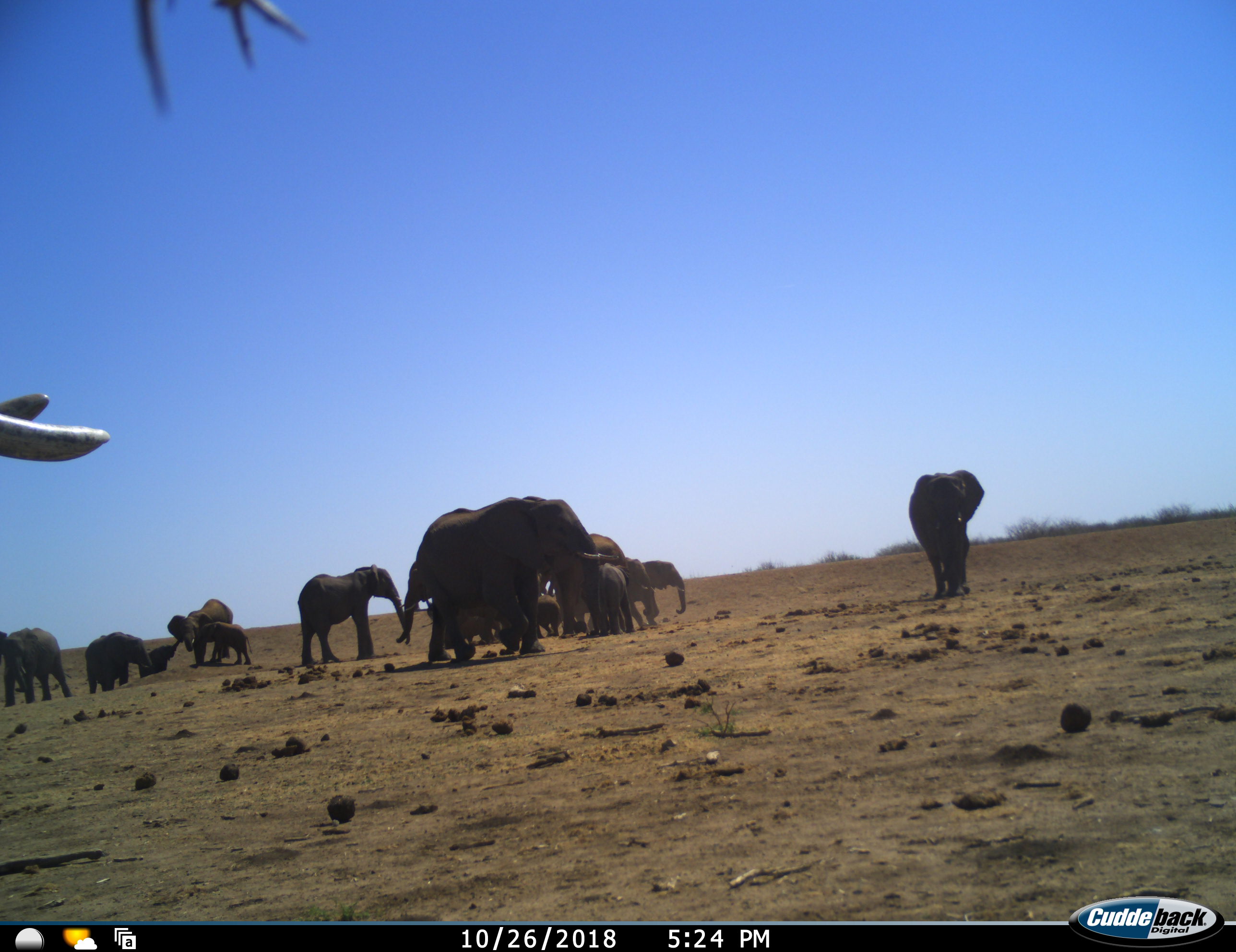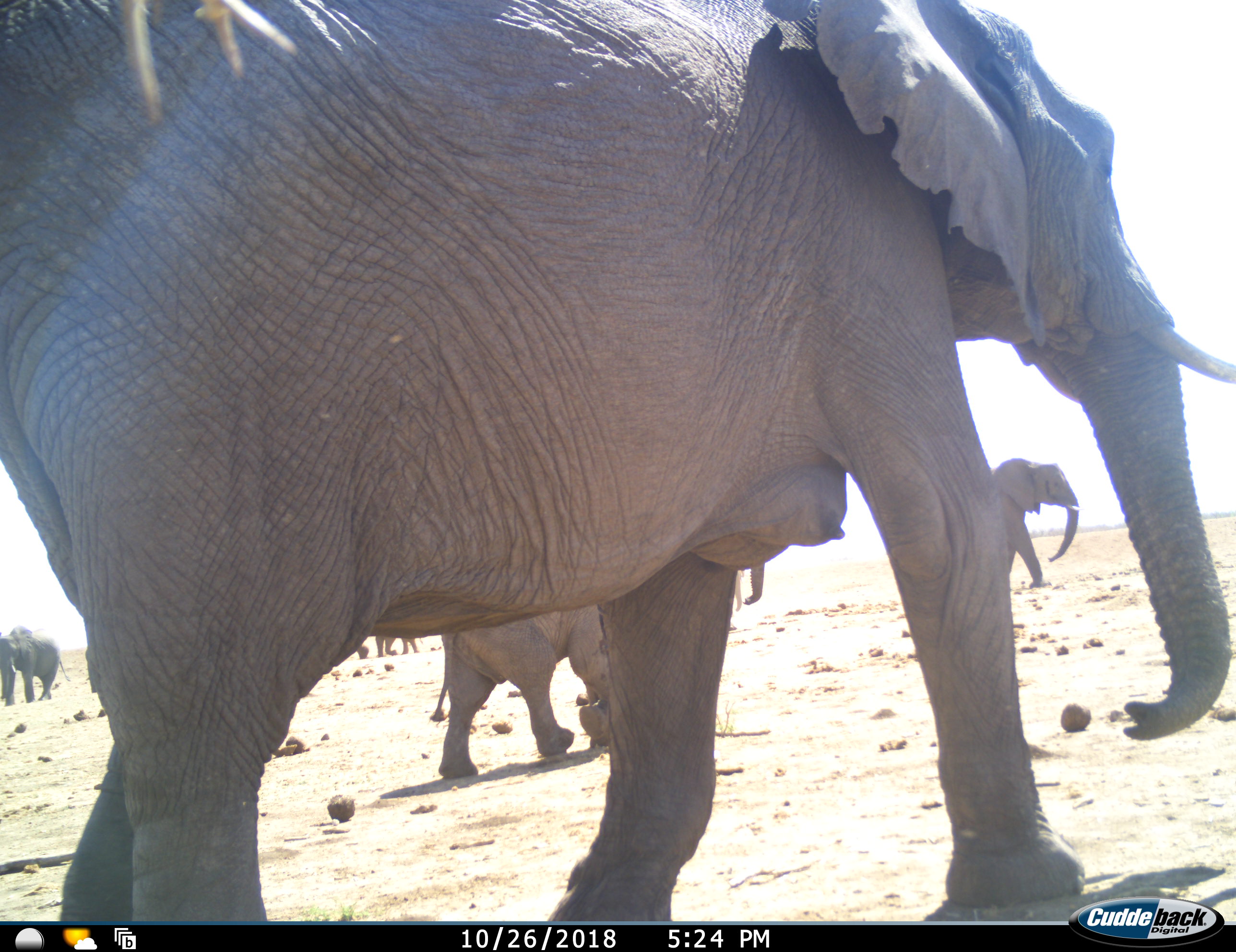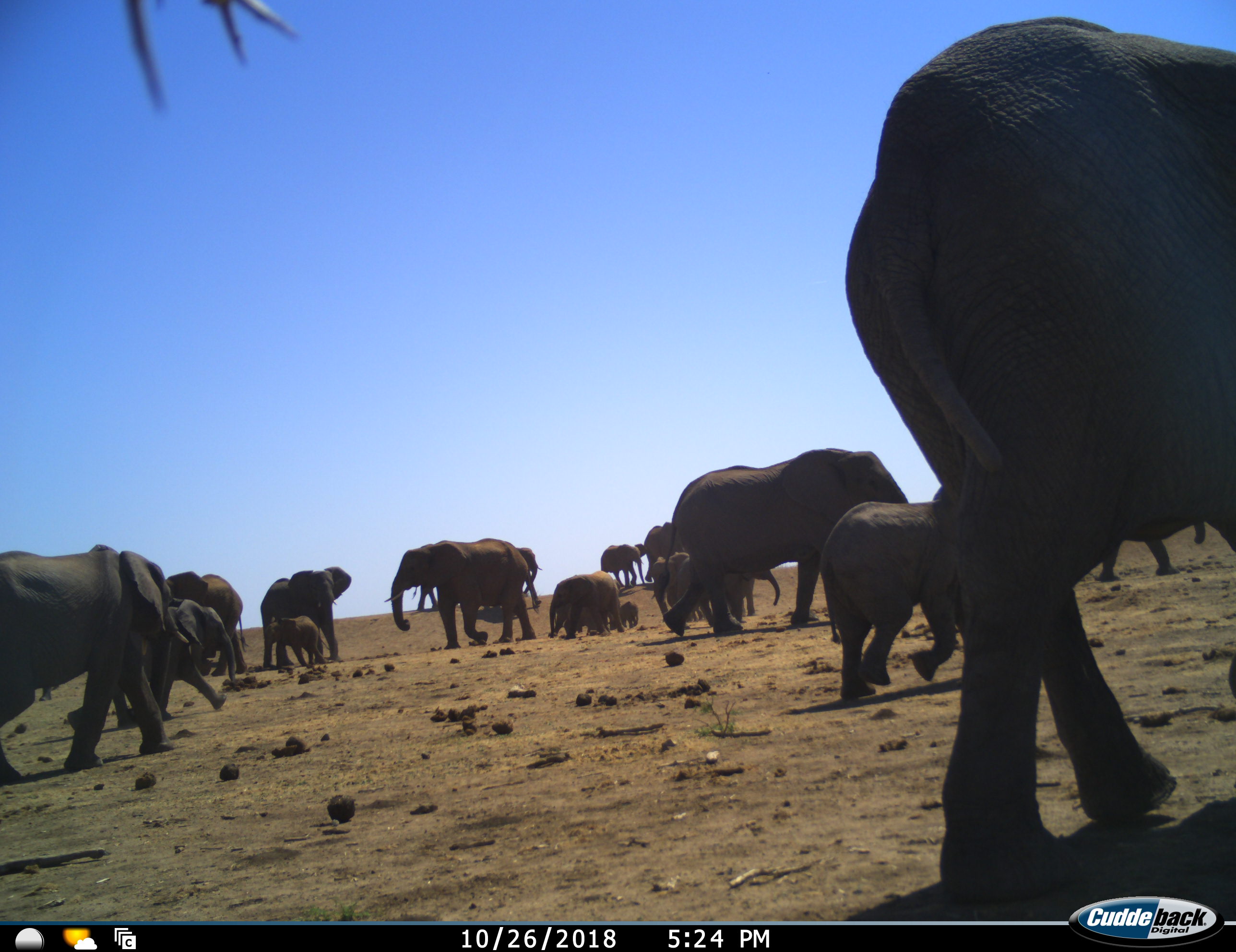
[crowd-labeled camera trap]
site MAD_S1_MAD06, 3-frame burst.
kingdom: Animalia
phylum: Chordata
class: Mammalia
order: Proboscidea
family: Elephantidae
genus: Loxodonta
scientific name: Loxodonta africana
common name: african bush elephant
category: elephant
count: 11-50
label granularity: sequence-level